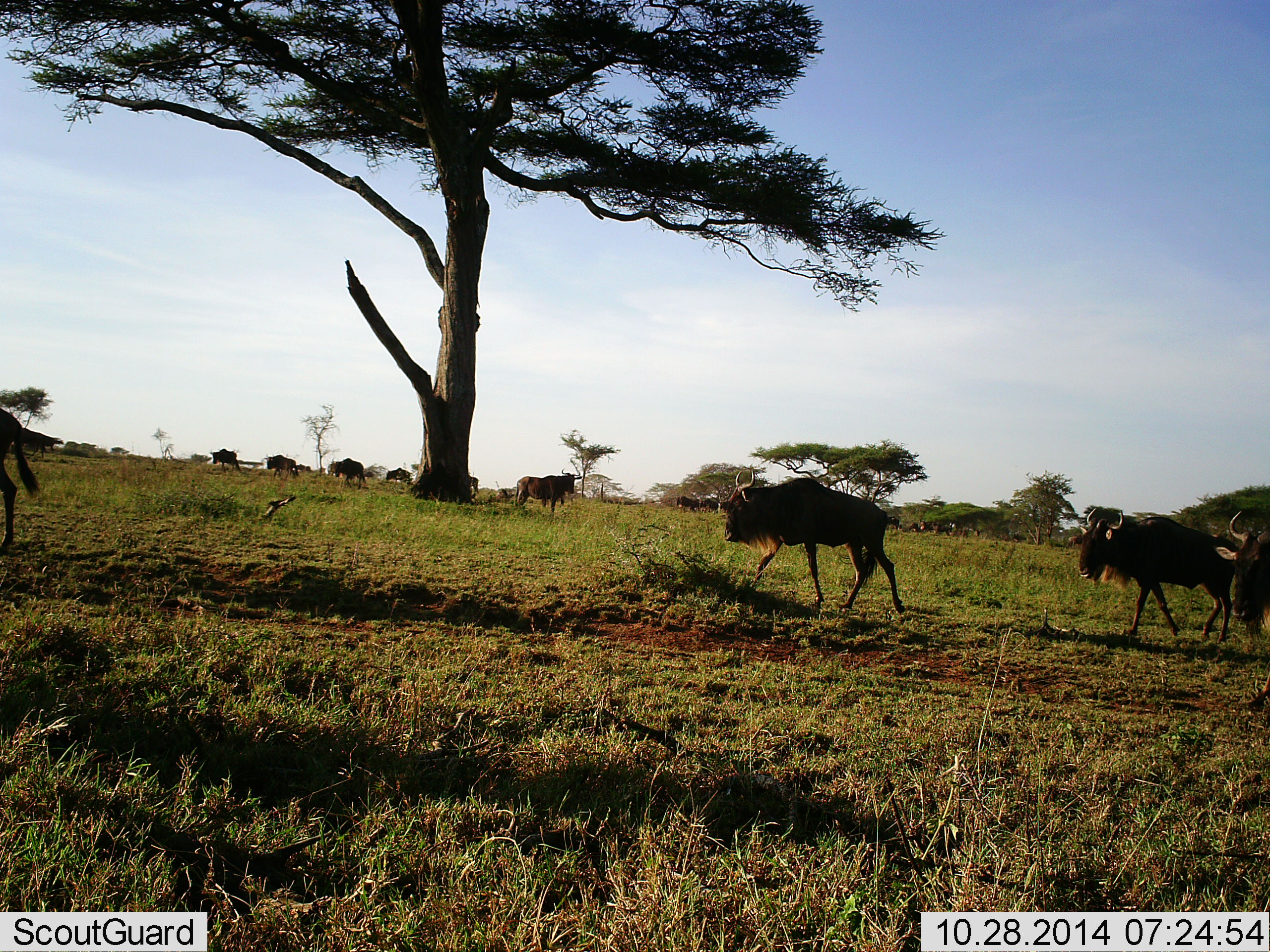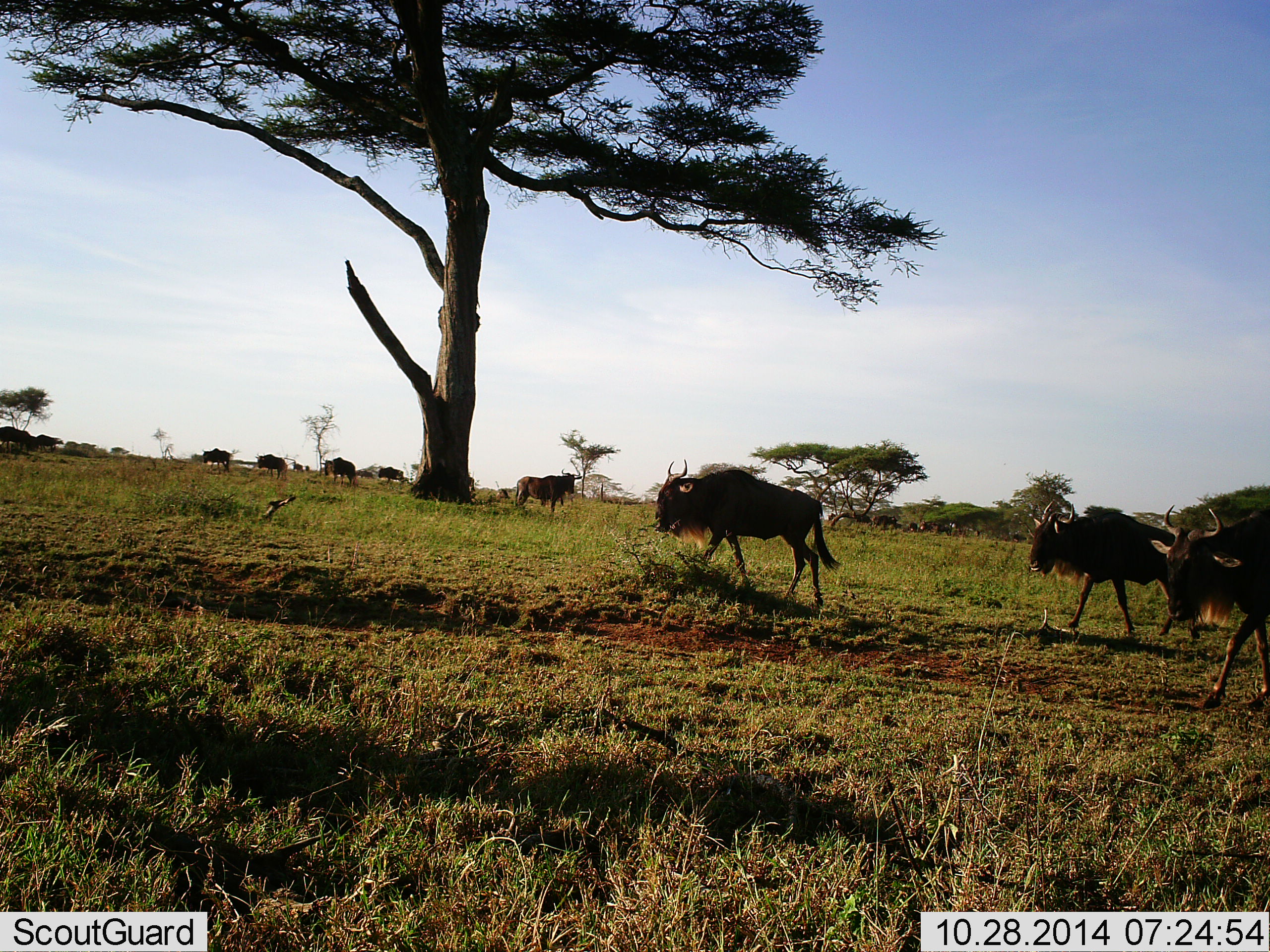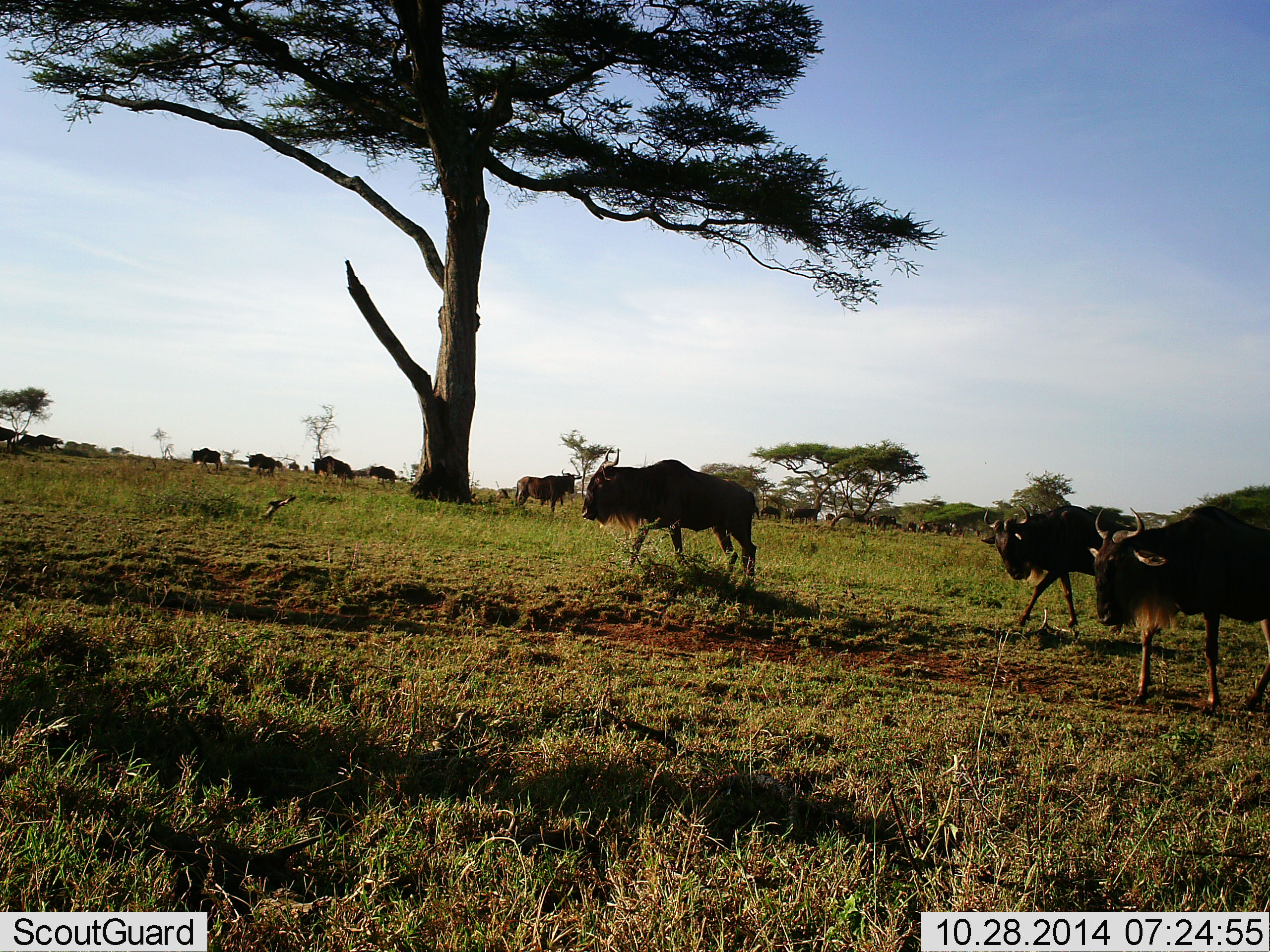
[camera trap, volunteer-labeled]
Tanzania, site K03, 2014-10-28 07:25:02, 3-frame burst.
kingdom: Animalia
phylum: Chordata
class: Mammalia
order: Artiodactyla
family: Bovidae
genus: Connochaetes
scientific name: Connochaetes taurinus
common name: blue wildebeest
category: wildebeest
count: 11-50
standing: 50%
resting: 10%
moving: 90%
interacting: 0%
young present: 0%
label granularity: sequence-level